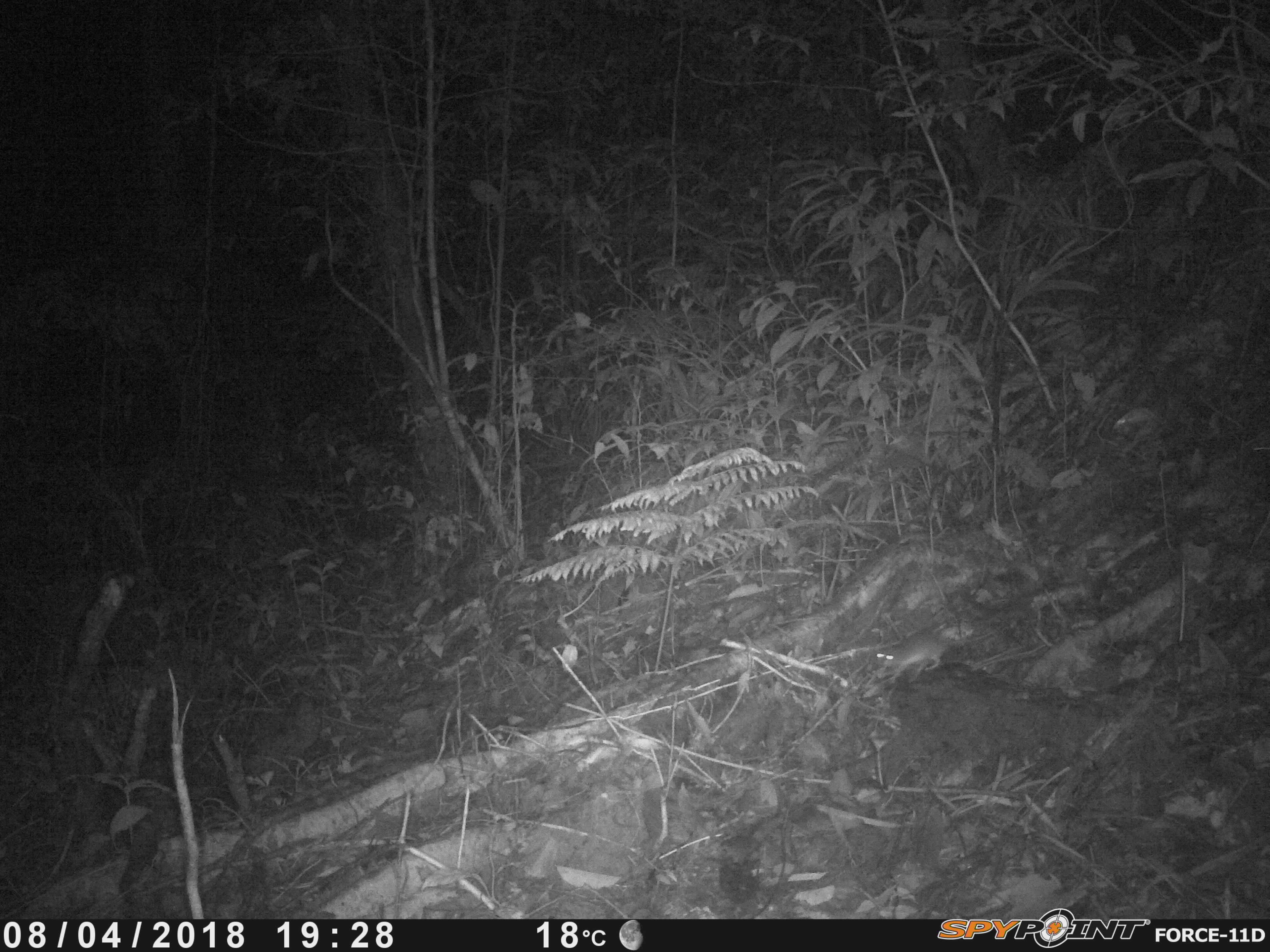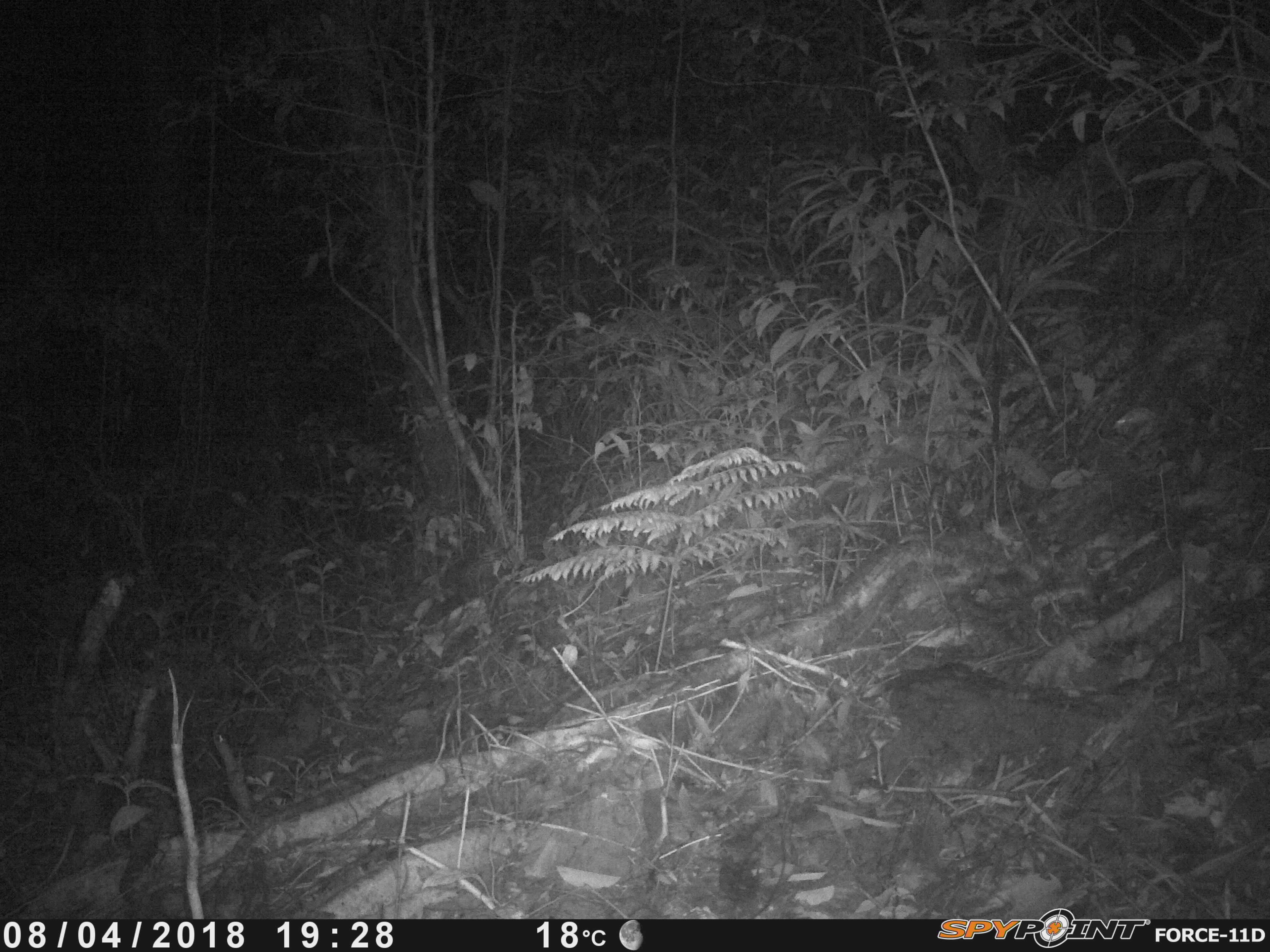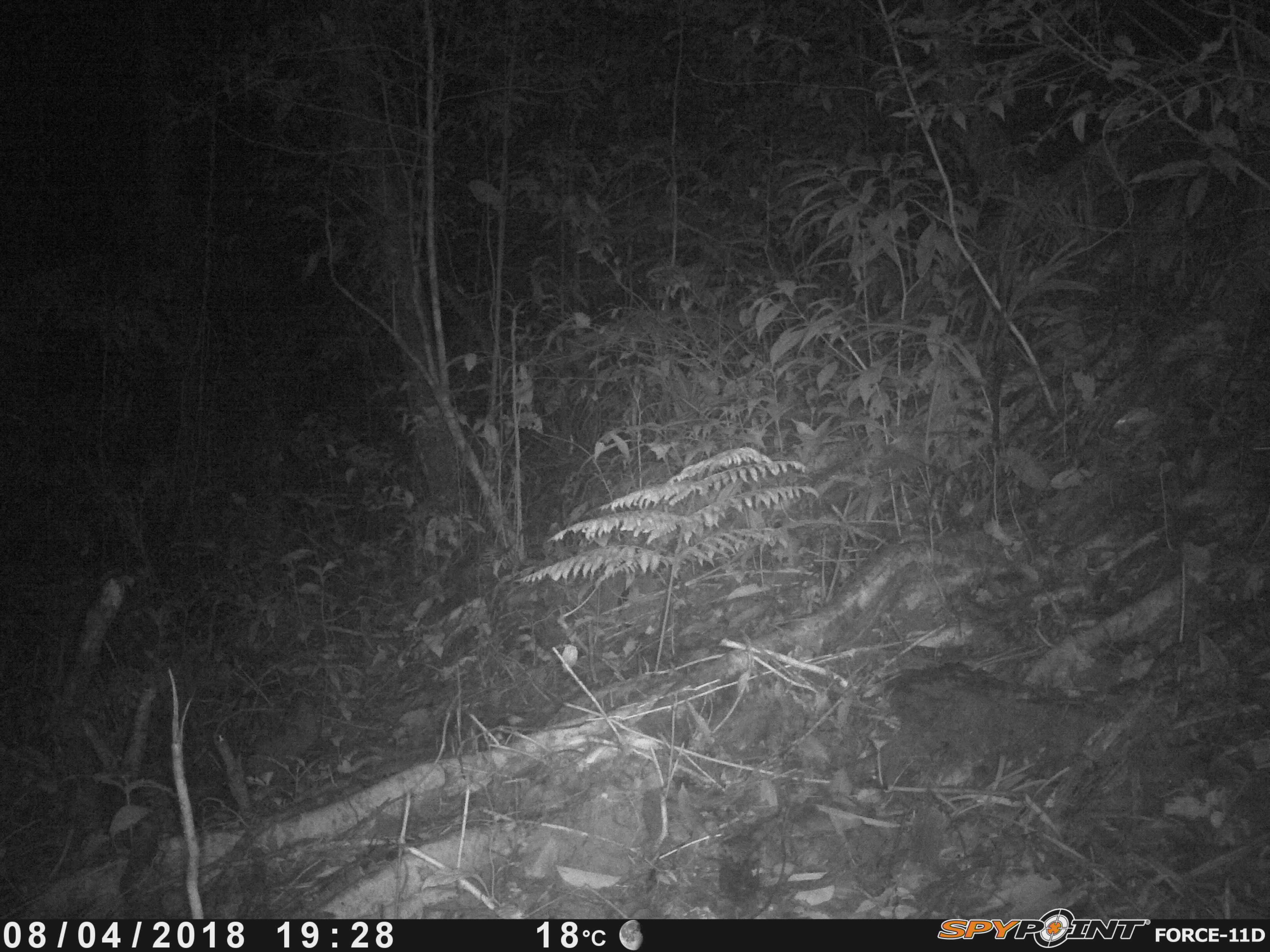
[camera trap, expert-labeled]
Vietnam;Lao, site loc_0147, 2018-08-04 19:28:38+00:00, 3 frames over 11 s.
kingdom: Animalia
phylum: Chordata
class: Mammalia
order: Rodentia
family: Muridae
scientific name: Muridae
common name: old-world mice and rats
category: unidentified murid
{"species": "unidentified murid (old-world mice and rats) (Muridae)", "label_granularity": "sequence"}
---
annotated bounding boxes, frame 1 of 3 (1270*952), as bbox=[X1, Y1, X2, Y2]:
unidentified murid: bbox=[876, 624, 1002, 677]